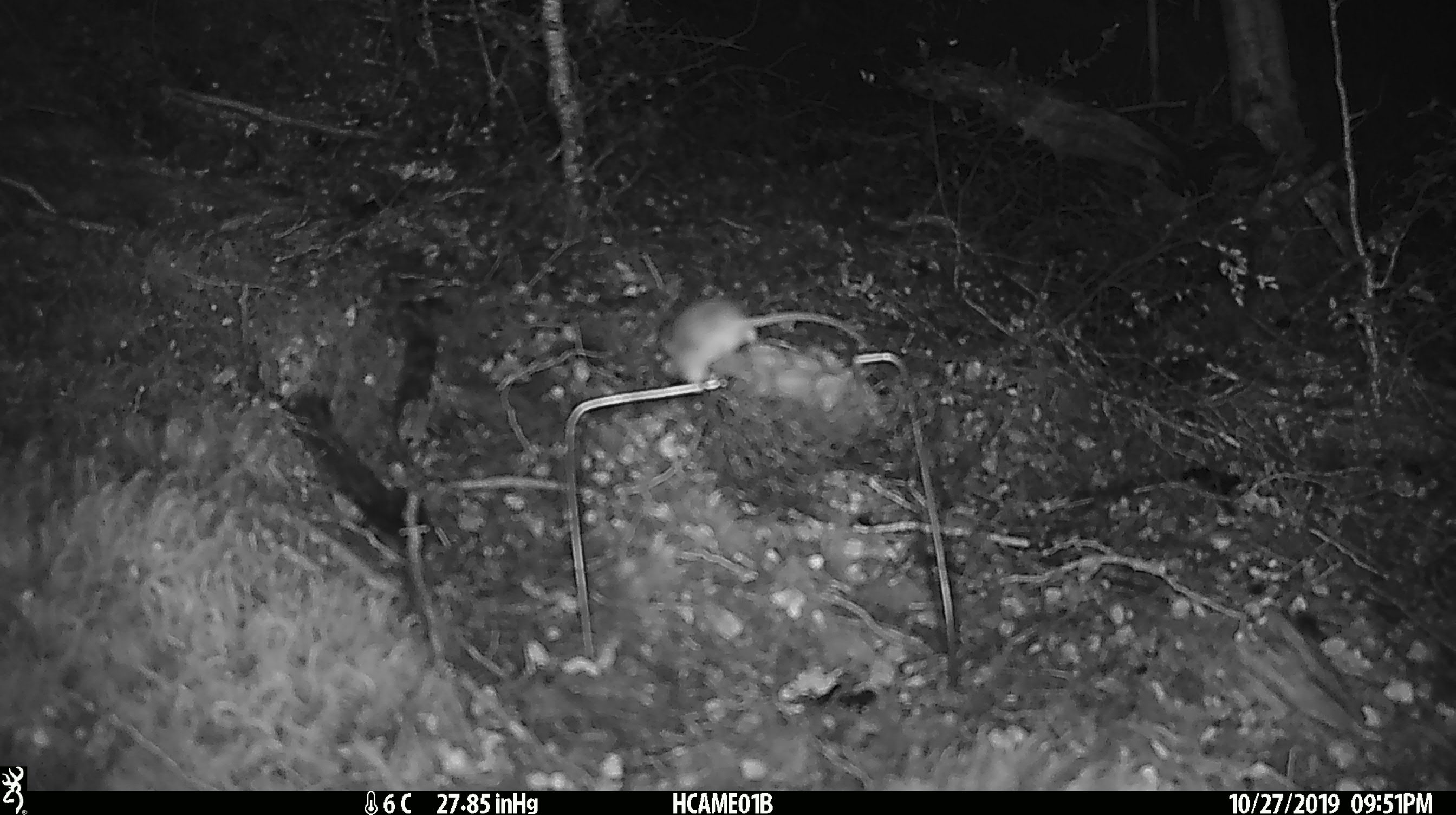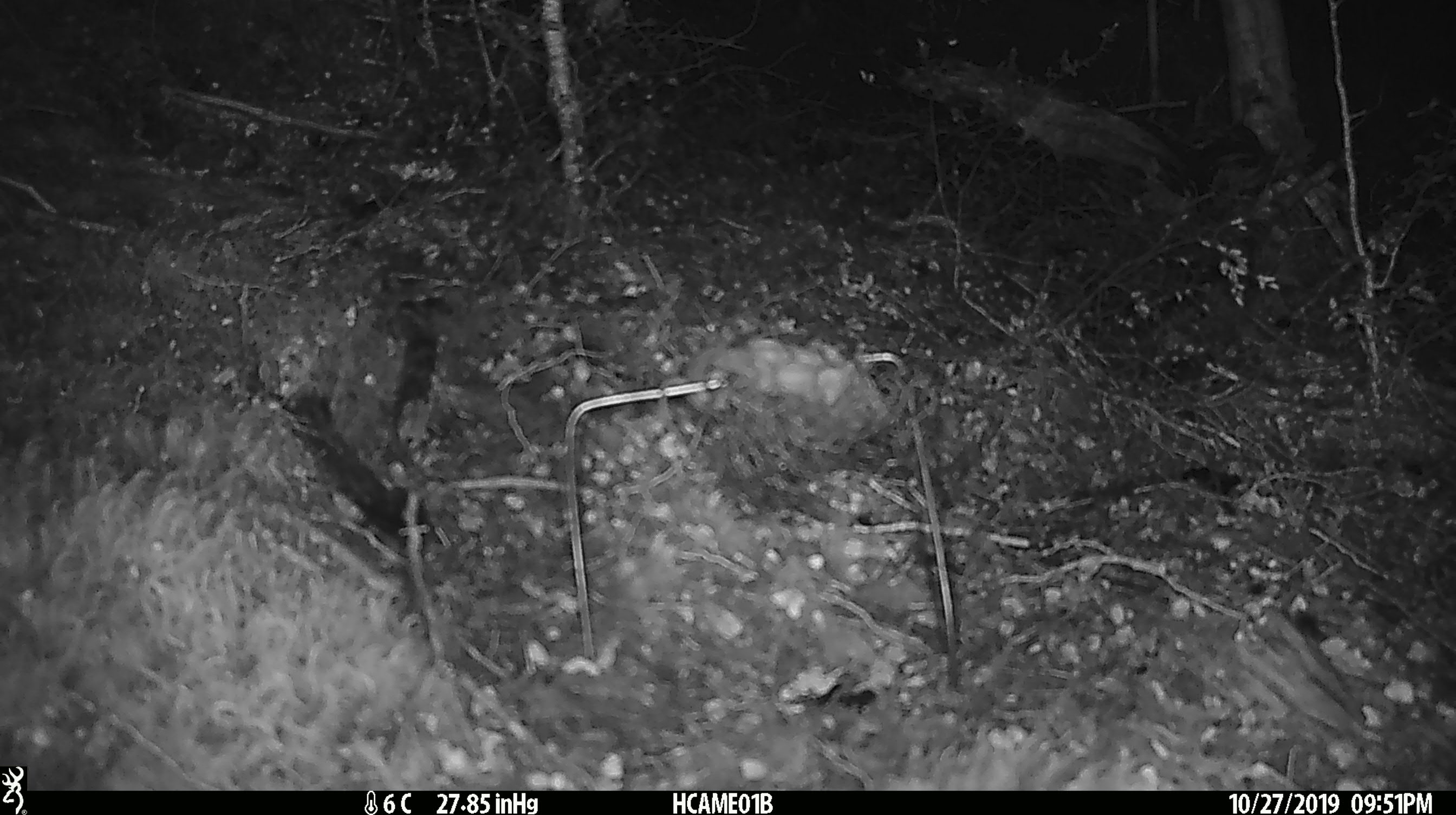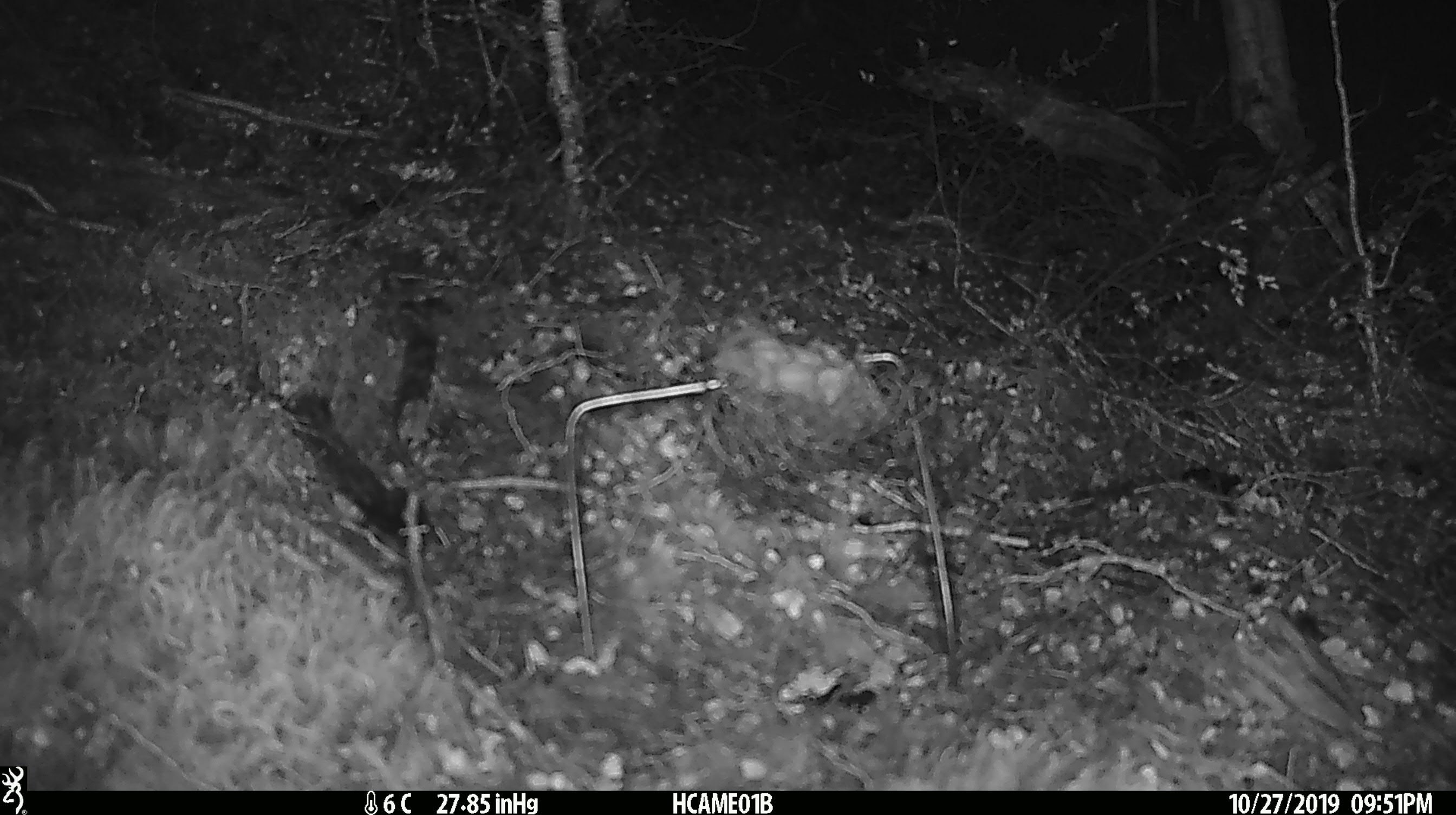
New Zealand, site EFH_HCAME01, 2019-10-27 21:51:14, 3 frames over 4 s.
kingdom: Animalia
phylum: Chordata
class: Mammalia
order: Rodentia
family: Muridae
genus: Mus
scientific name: Mus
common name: mouse